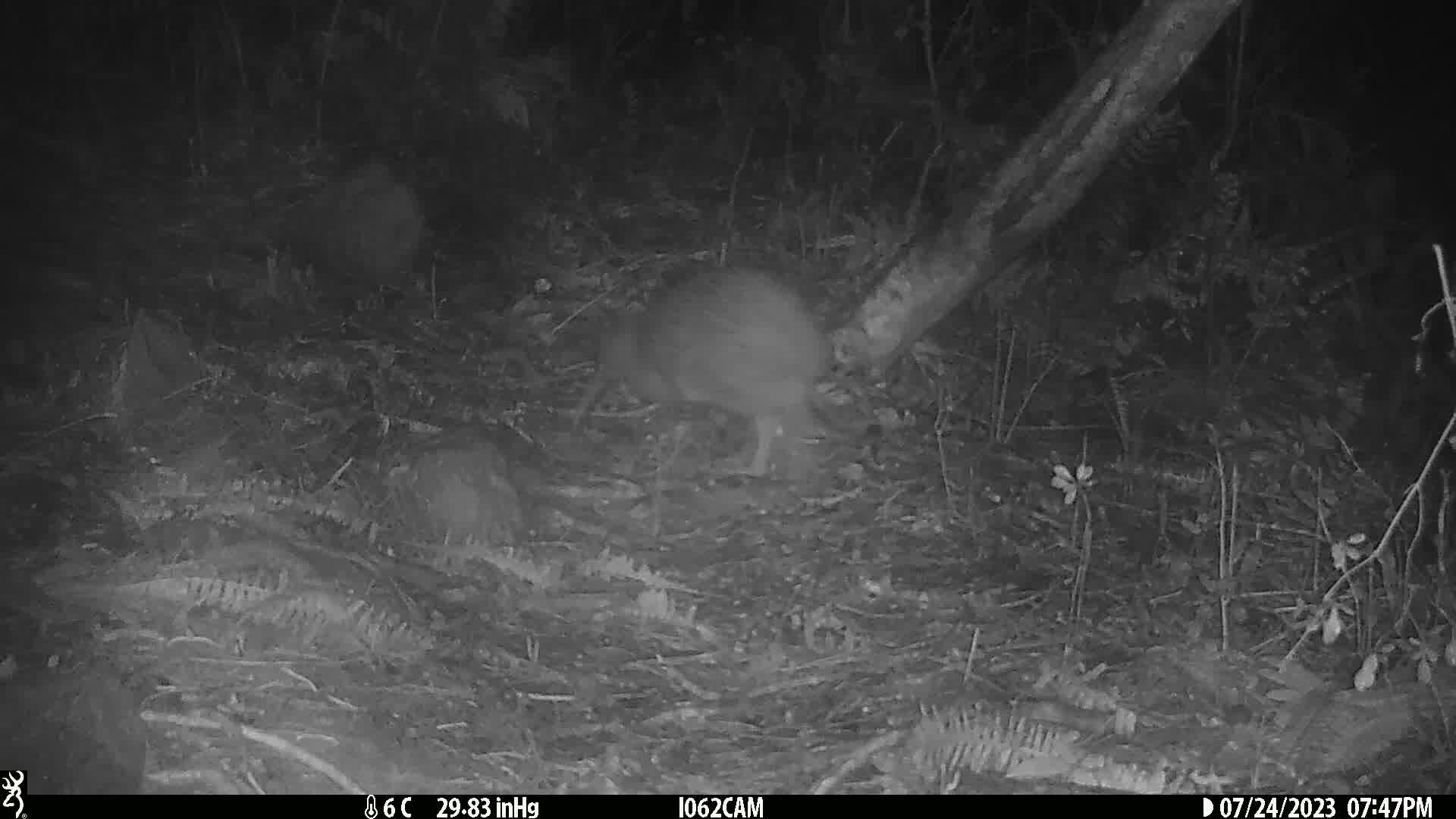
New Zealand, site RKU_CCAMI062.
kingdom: Animalia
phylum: Chordata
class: Aves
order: Apterygiformes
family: Apterygidae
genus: Apteryx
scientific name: Apteryx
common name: kiwi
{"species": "kiwi (Apteryx)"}